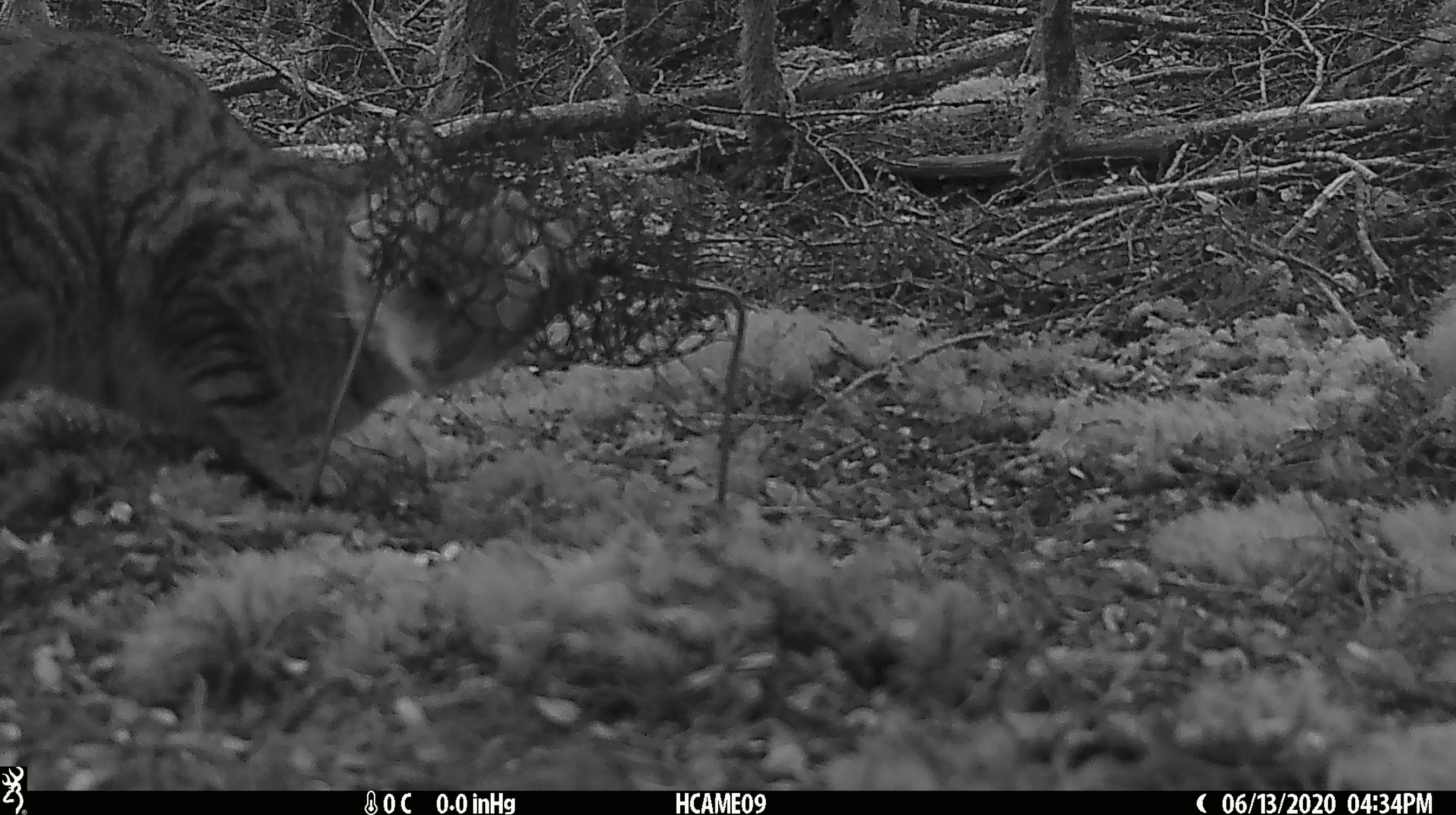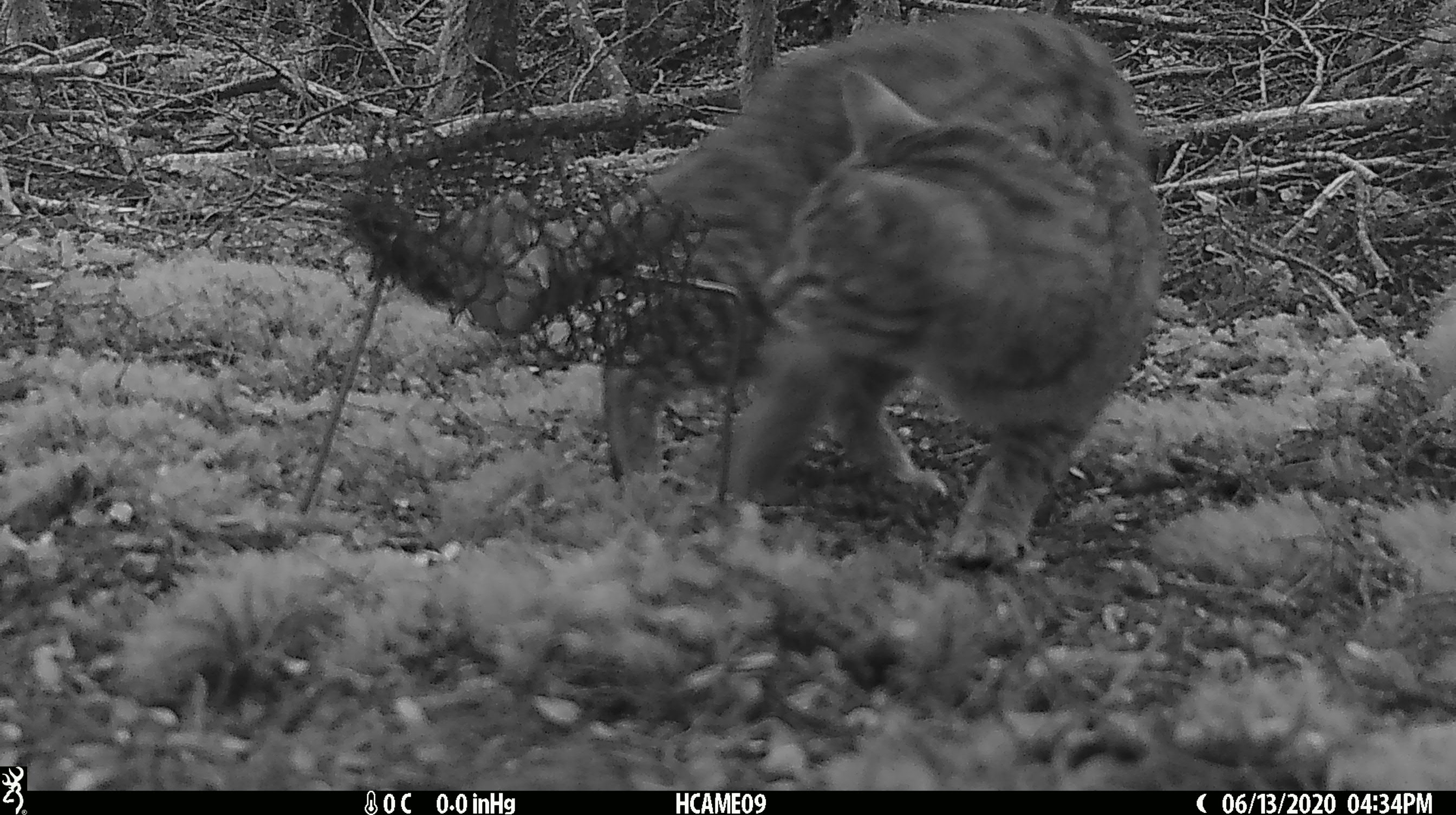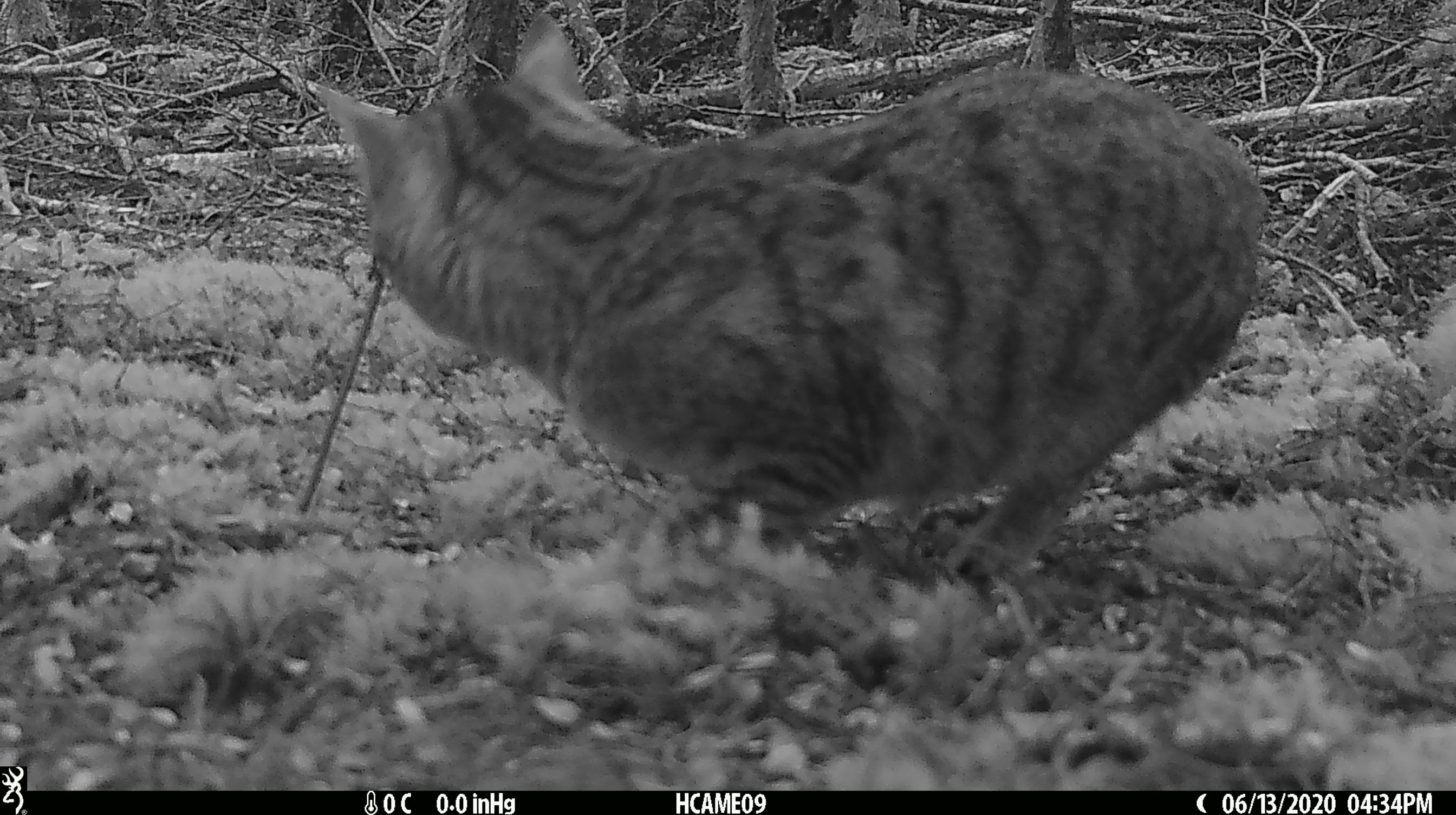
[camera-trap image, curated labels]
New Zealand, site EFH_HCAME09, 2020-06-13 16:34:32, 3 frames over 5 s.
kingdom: Animalia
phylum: Chordata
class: Mammalia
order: Carnivora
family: Felidae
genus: Felis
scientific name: Felis catus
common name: domestic cat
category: cat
Cat (domestic cat) (Felis catus).